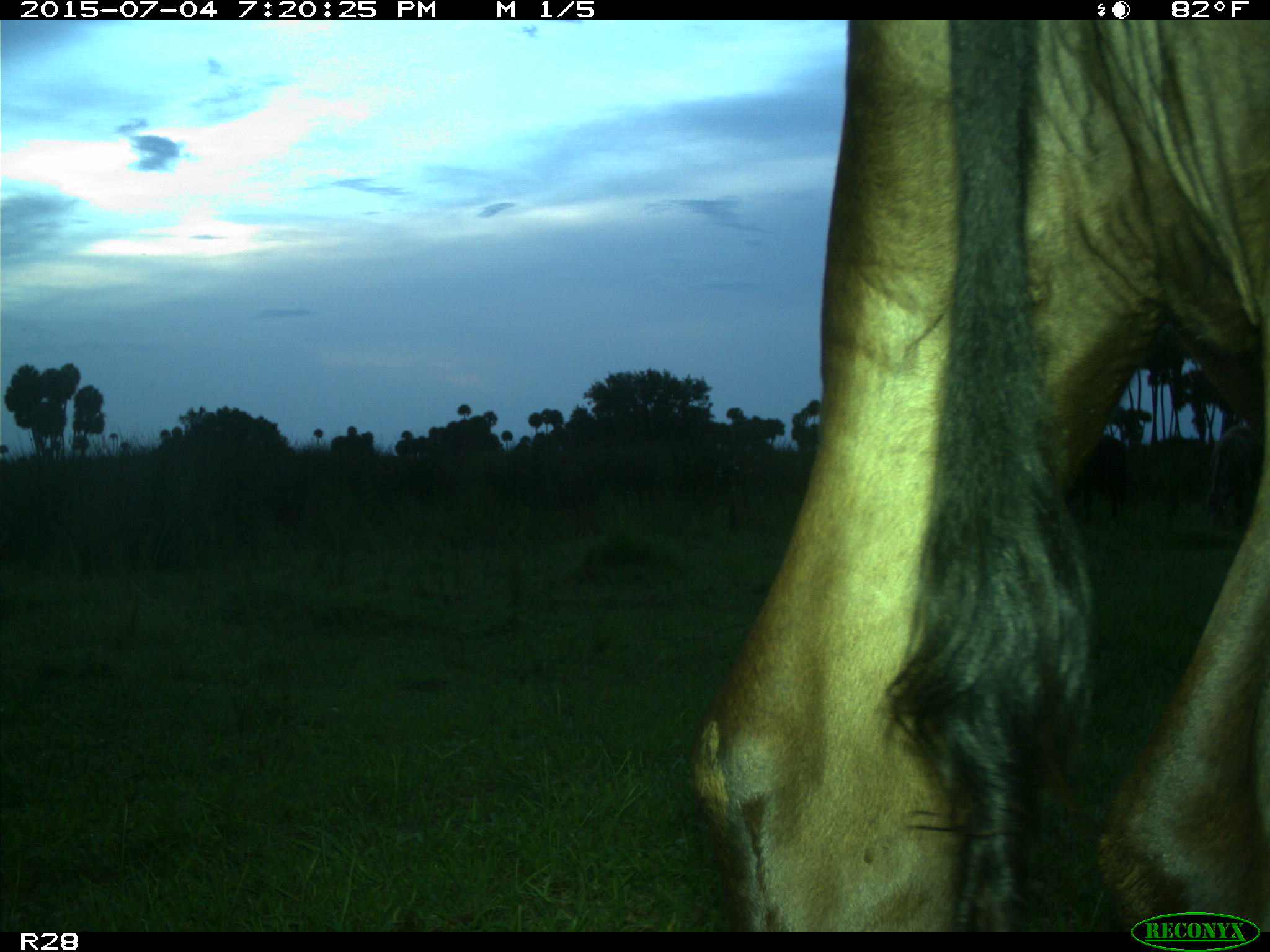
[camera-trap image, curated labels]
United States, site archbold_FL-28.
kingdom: Animalia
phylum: Chordata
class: Mammalia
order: Artiodactyla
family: Bovidae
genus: Bos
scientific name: Bos taurus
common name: domestic cow